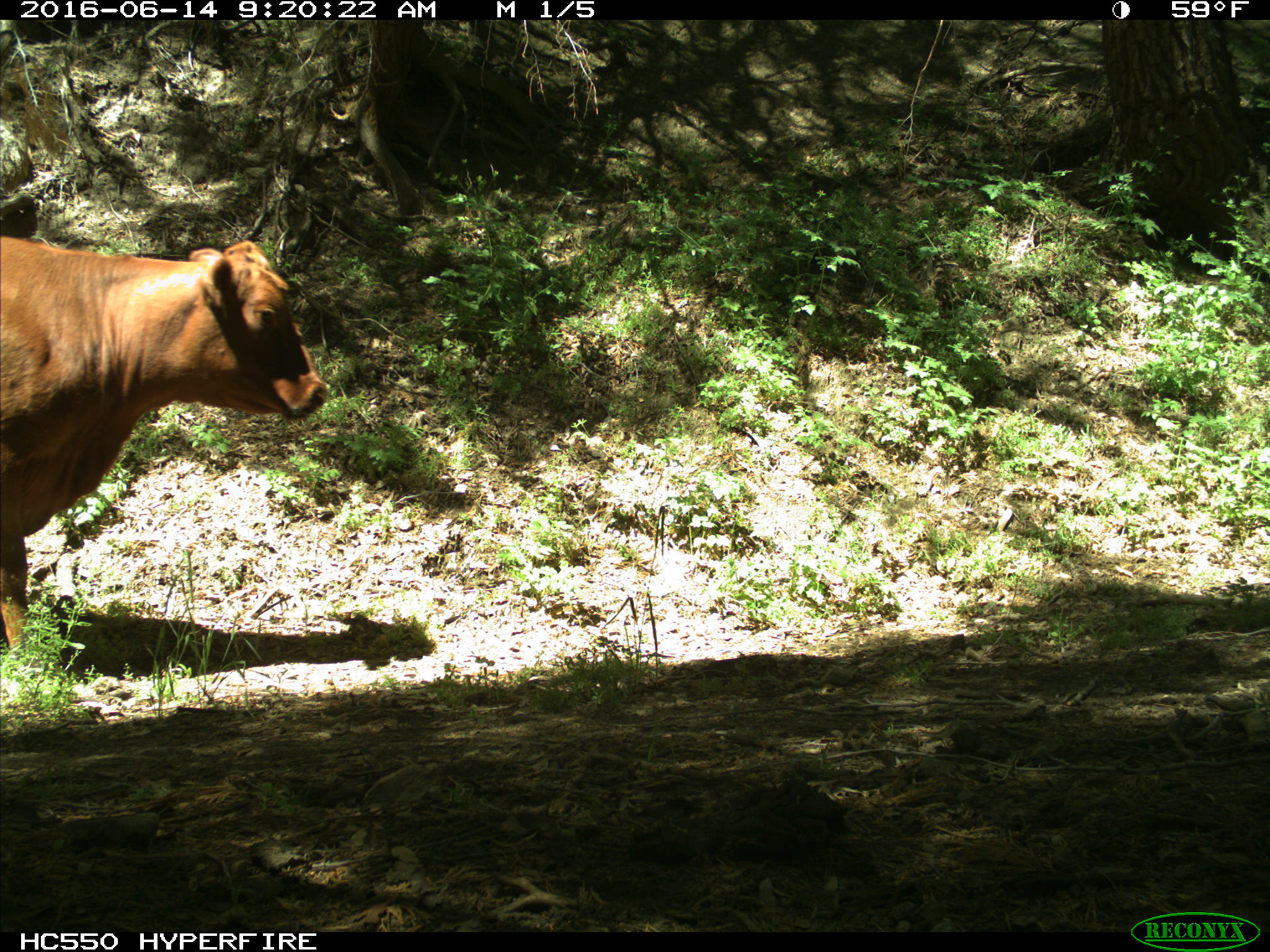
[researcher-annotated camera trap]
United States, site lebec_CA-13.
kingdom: Animalia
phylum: Chordata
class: Mammalia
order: Artiodactyla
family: Bovidae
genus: Bos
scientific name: Bos taurus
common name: domestic cow